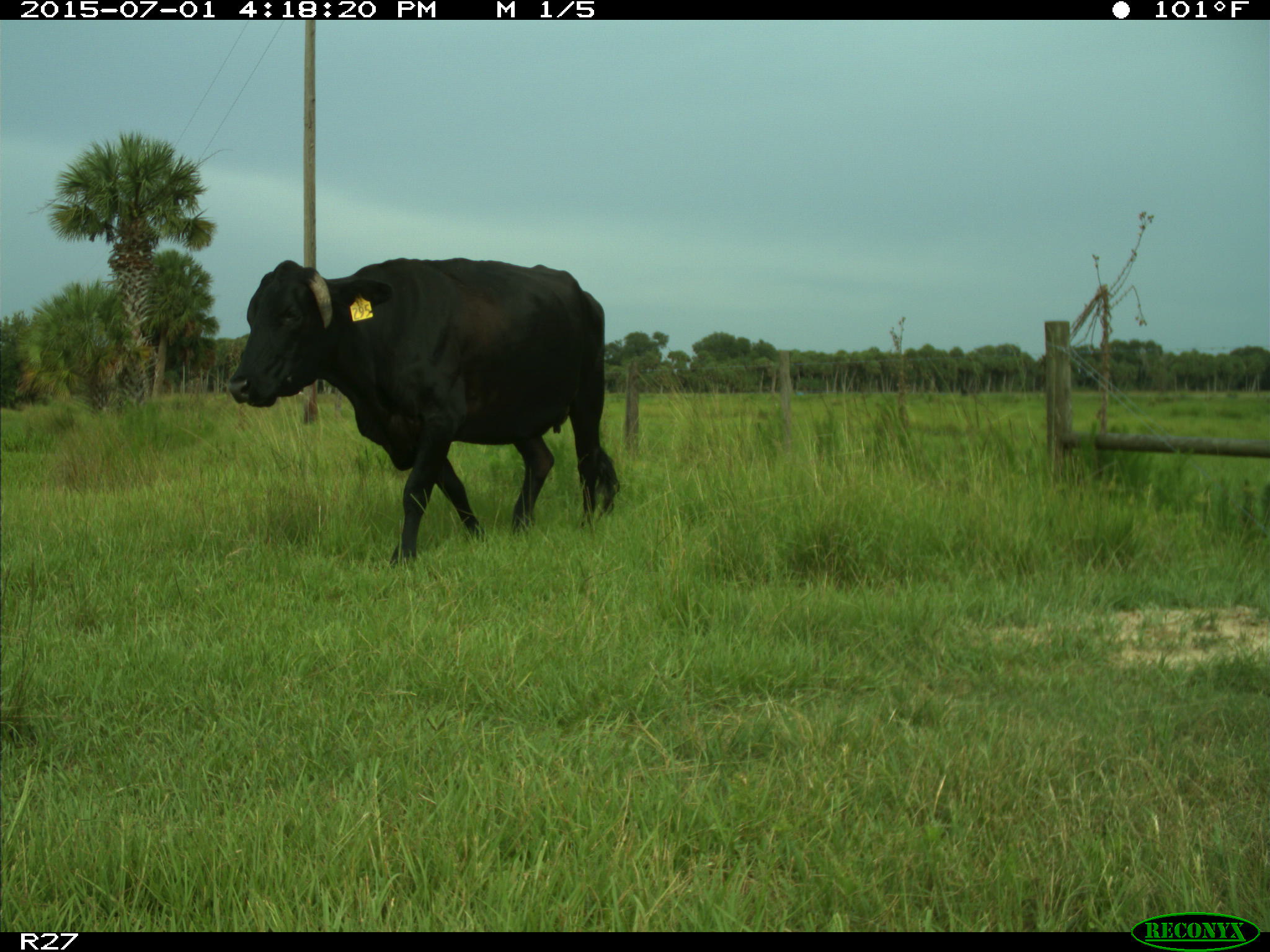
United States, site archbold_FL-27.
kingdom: Animalia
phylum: Chordata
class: Mammalia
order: Artiodactyla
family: Bovidae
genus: Bos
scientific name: Bos taurus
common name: domestic cow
Bos taurus (domestic cow).